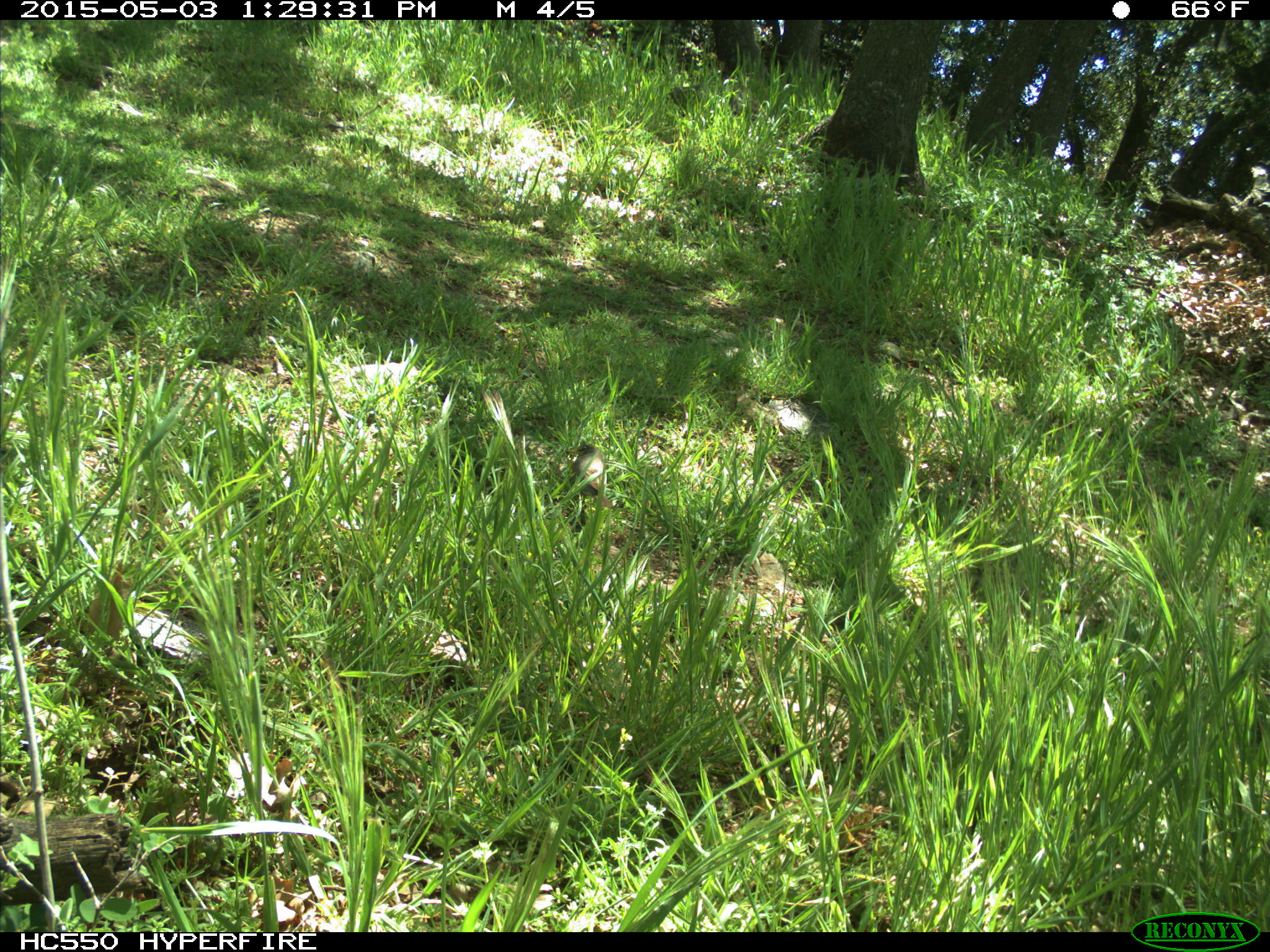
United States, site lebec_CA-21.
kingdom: Animalia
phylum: Chordata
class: Aves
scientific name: Aves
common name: birds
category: unidentified bird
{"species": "unidentified bird (birds) (Aves)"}